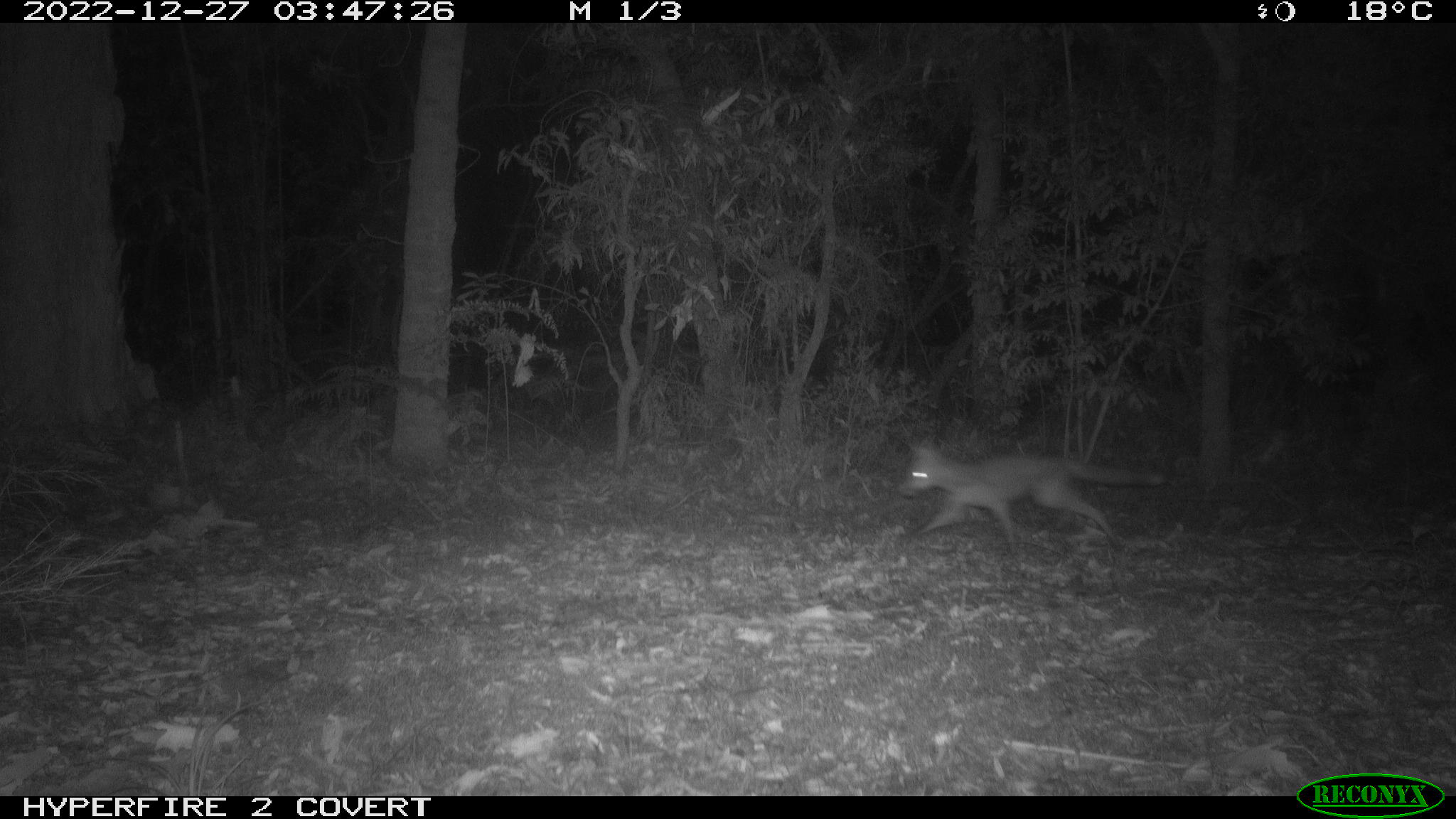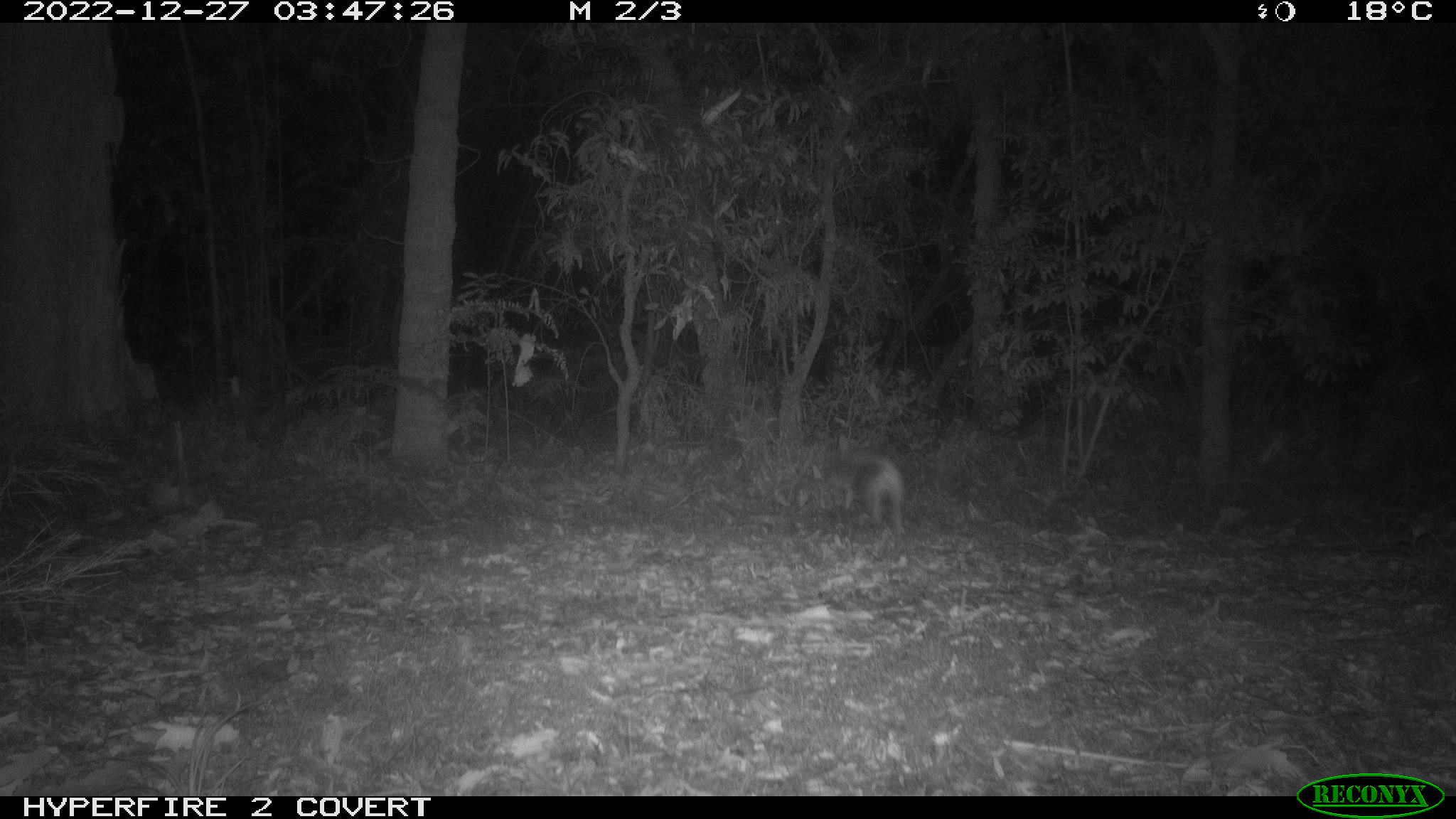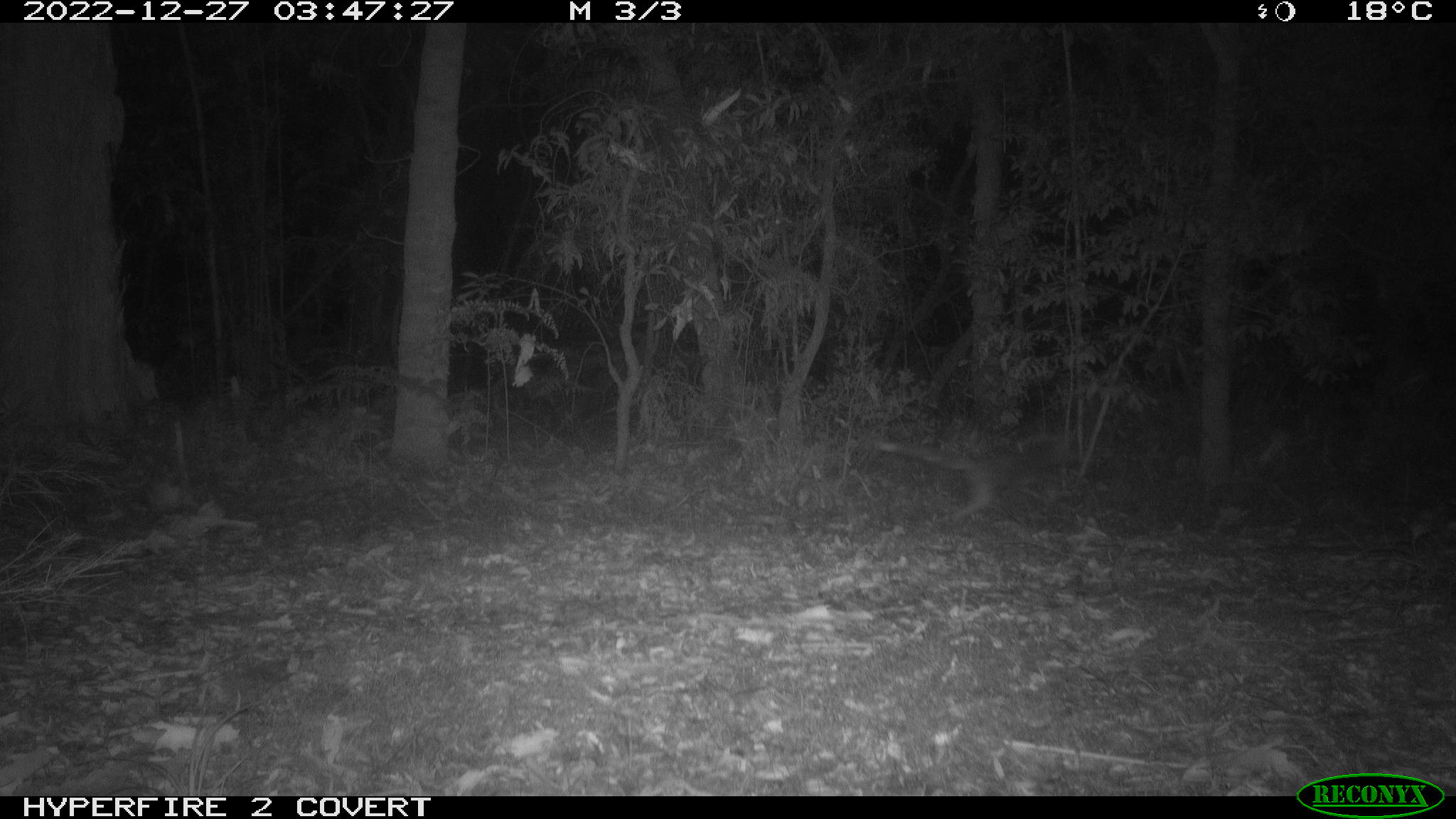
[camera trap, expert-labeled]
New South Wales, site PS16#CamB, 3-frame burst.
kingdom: Animalia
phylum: Chordata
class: Mammalia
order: Carnivora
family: Canidae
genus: Vulpes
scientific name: Vulpes vulpes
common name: red fox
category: fox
Fox (red fox) (Vulpes vulpes).